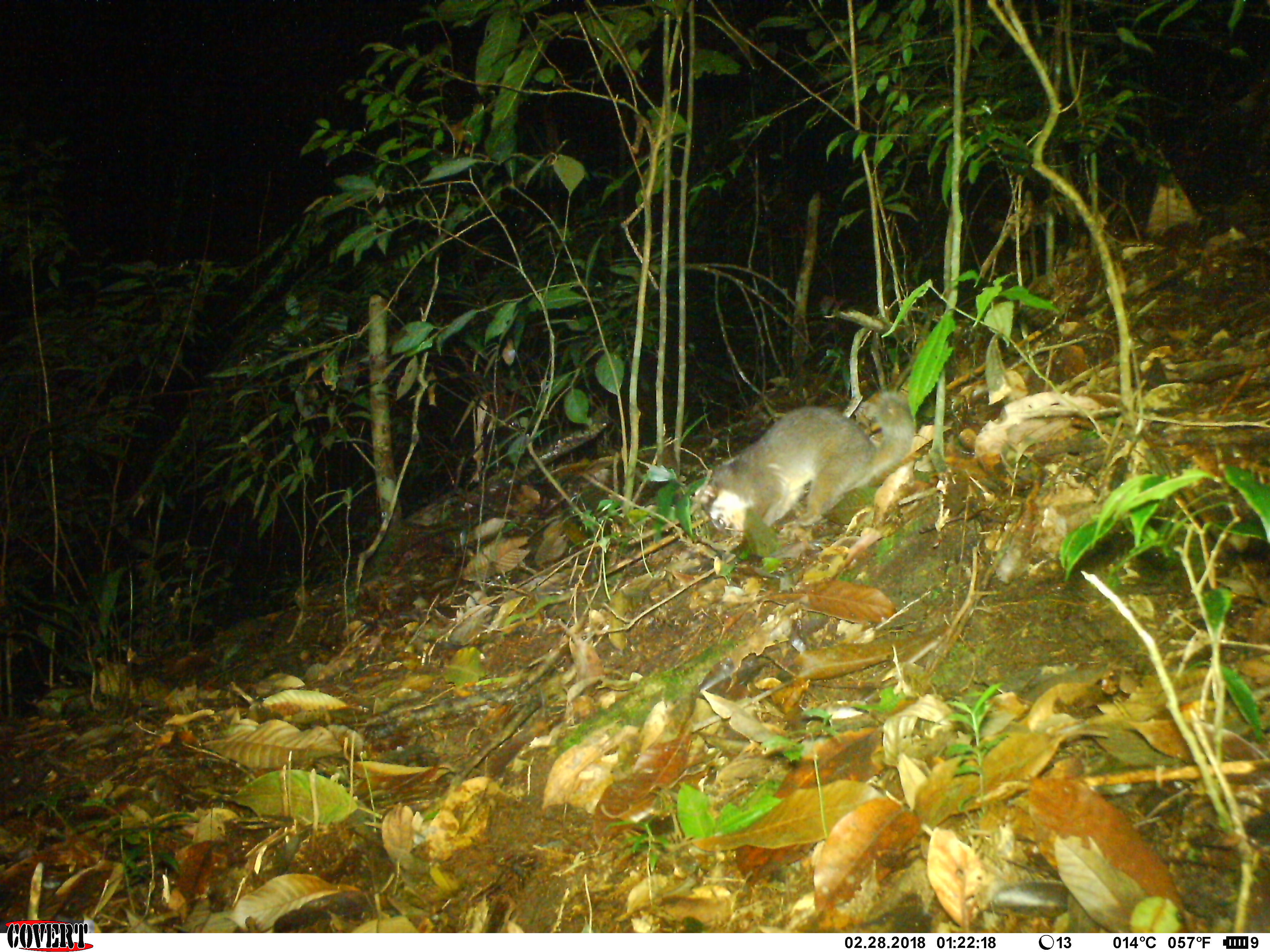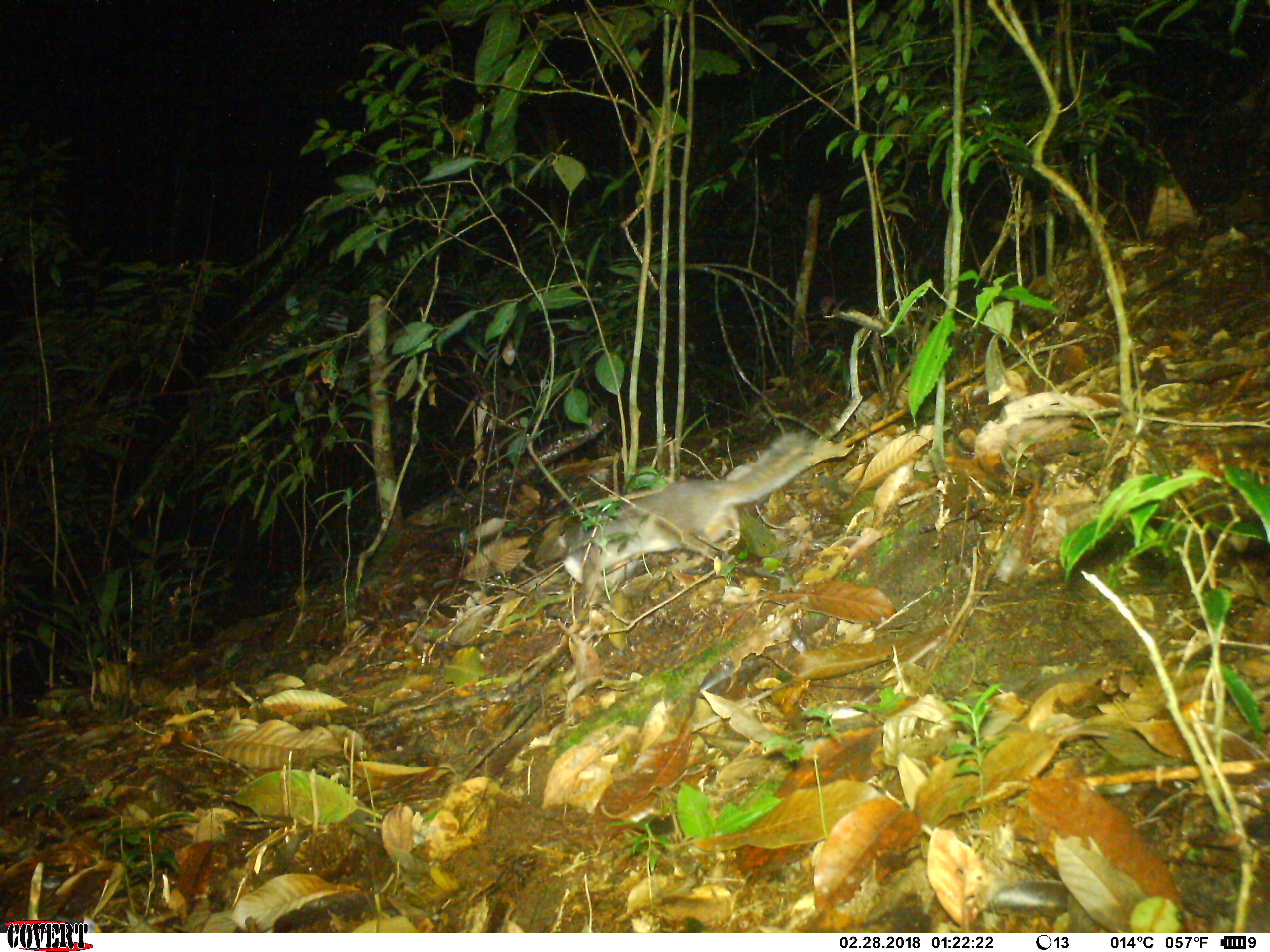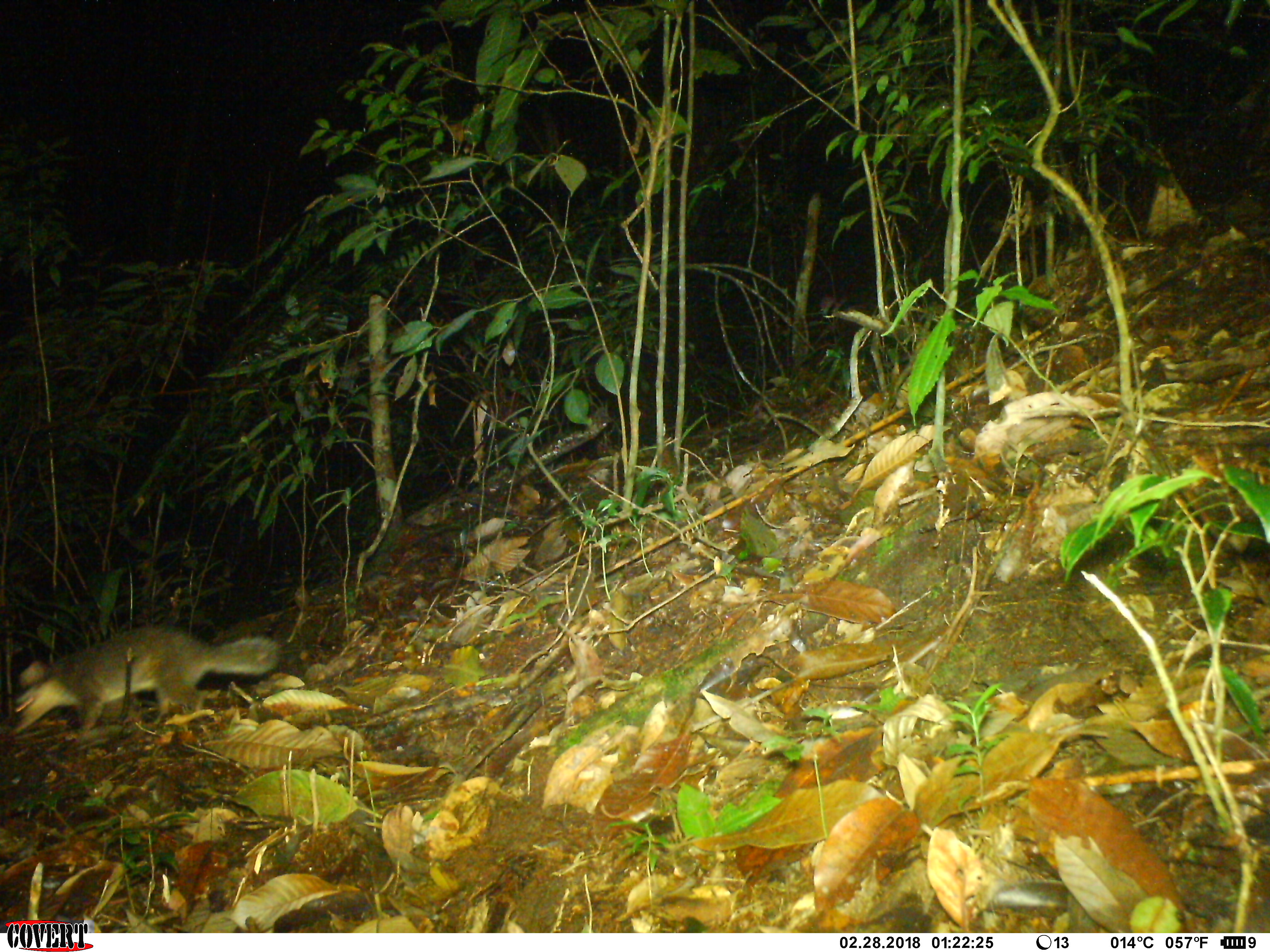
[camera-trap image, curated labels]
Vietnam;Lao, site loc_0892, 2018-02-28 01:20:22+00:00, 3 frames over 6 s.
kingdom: Animalia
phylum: Chordata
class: Mammalia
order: Carnivora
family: Mustelidae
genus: Melogale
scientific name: Melogale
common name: ferret badger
Ferret badger (Melogale). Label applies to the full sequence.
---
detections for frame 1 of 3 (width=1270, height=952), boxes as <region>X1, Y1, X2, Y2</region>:
ferret badger: <region>693, 389, 915, 539</region>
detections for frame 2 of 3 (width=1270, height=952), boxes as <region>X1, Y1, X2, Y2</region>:
ferret badger: <region>556, 428, 822, 591</region>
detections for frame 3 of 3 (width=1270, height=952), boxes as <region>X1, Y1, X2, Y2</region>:
ferret badger: <region>11, 624, 281, 748</region>